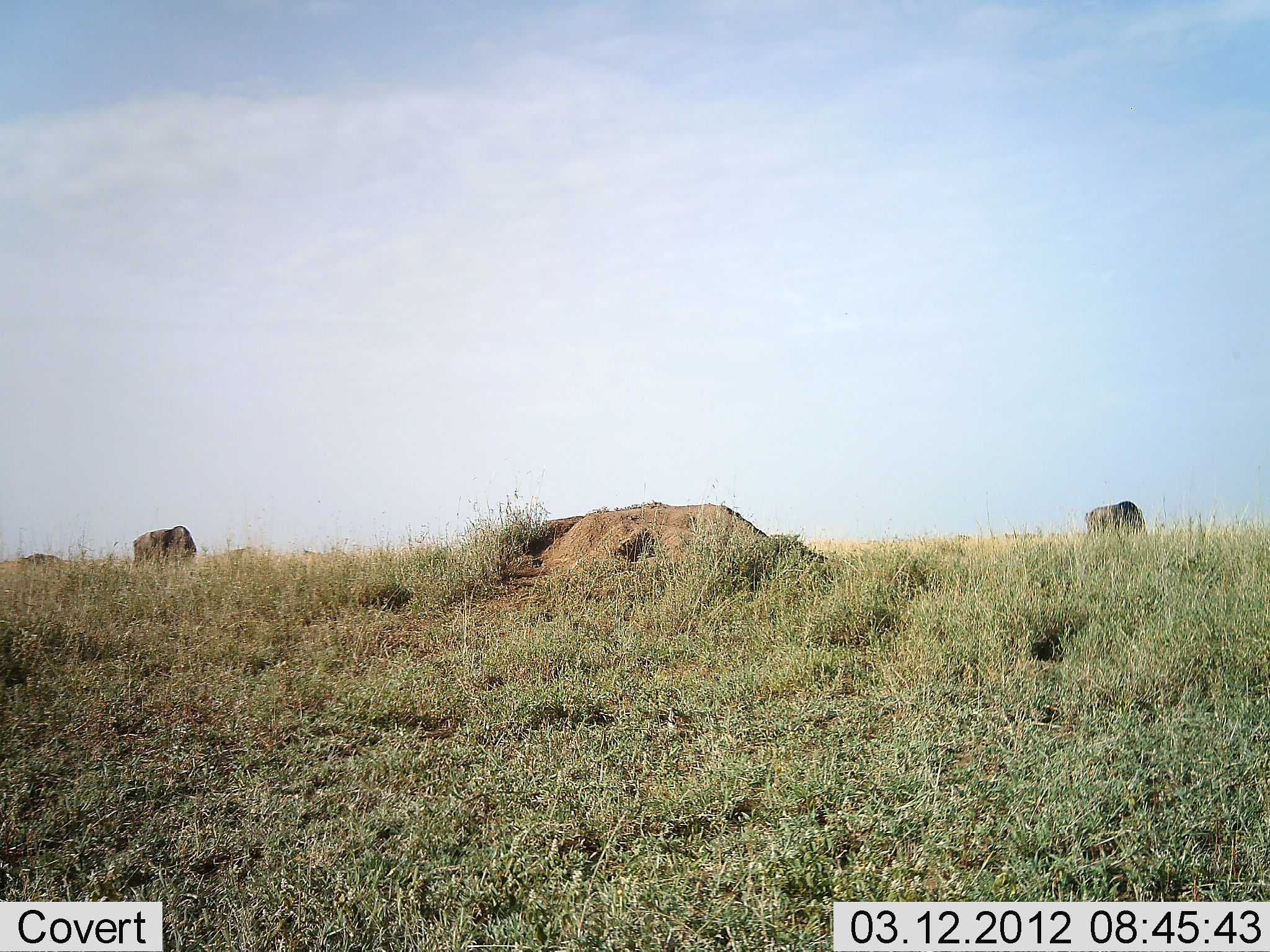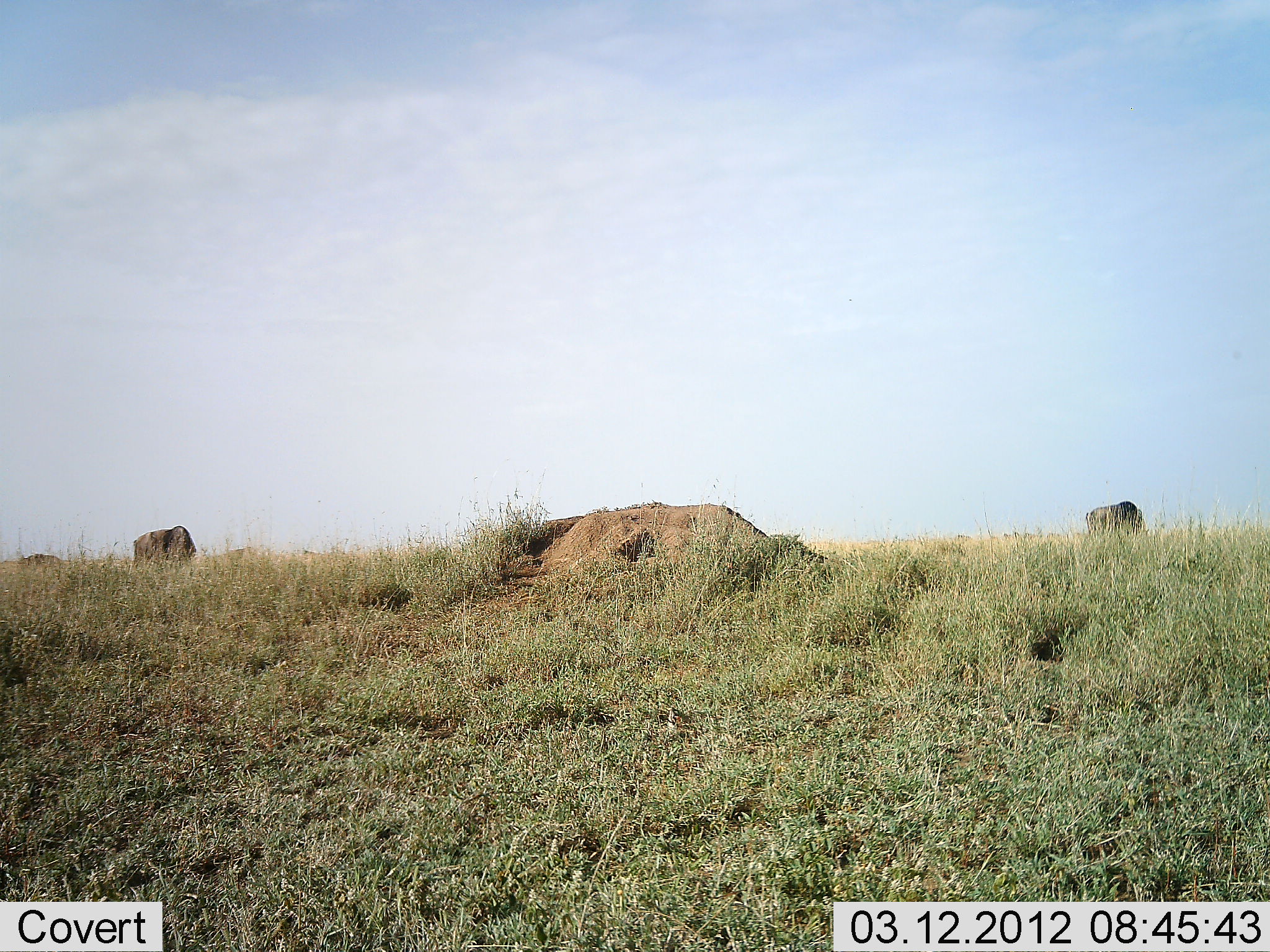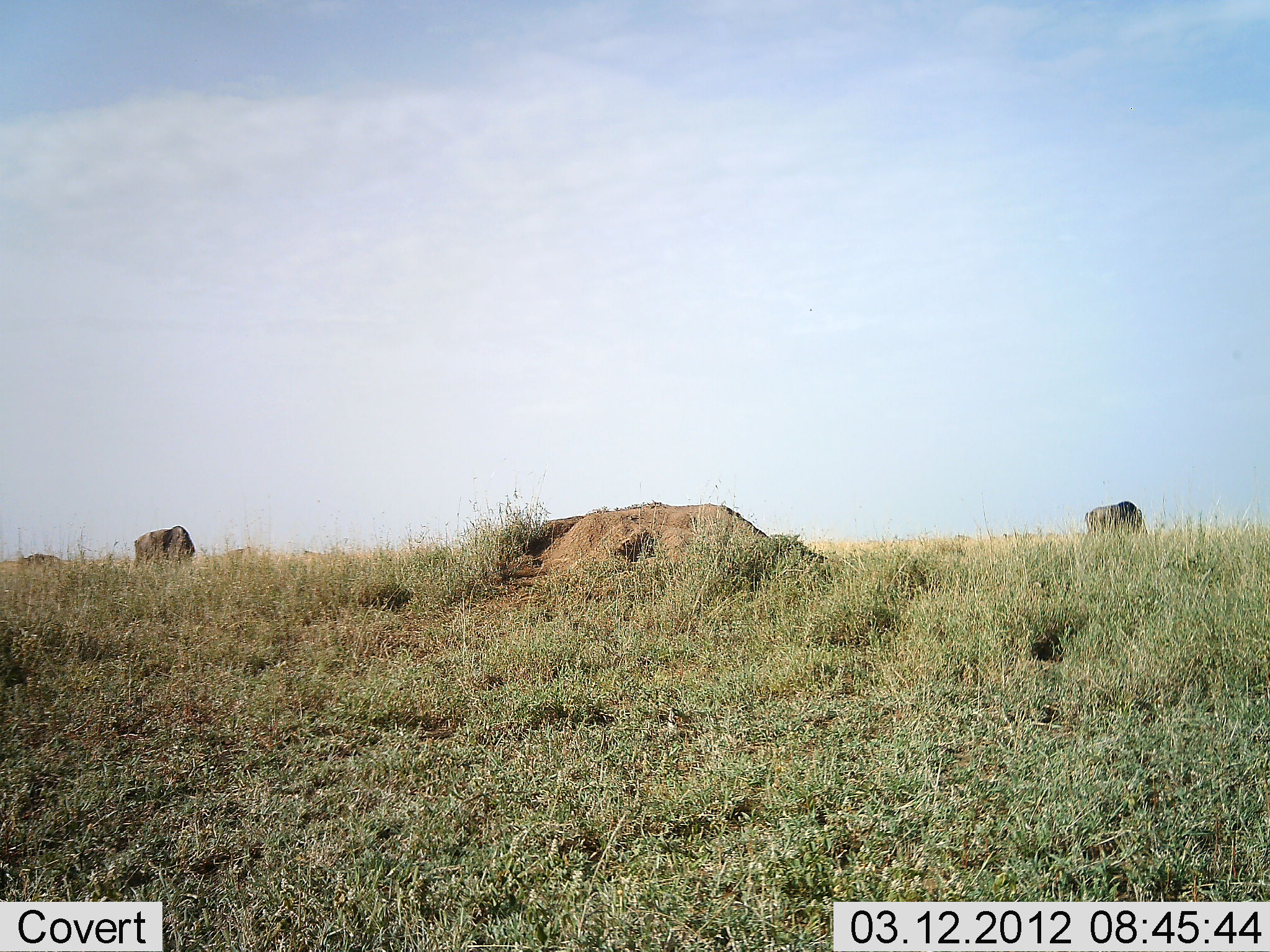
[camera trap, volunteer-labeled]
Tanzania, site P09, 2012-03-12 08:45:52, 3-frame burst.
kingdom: Animalia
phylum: Chordata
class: Mammalia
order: Artiodactyla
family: Bovidae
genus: Connochaetes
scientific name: Connochaetes taurinus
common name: blue wildebeest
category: wildebeest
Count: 3.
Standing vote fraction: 31%.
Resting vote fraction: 8%.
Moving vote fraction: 0%.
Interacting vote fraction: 0%.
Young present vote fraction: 0%.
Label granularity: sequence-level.